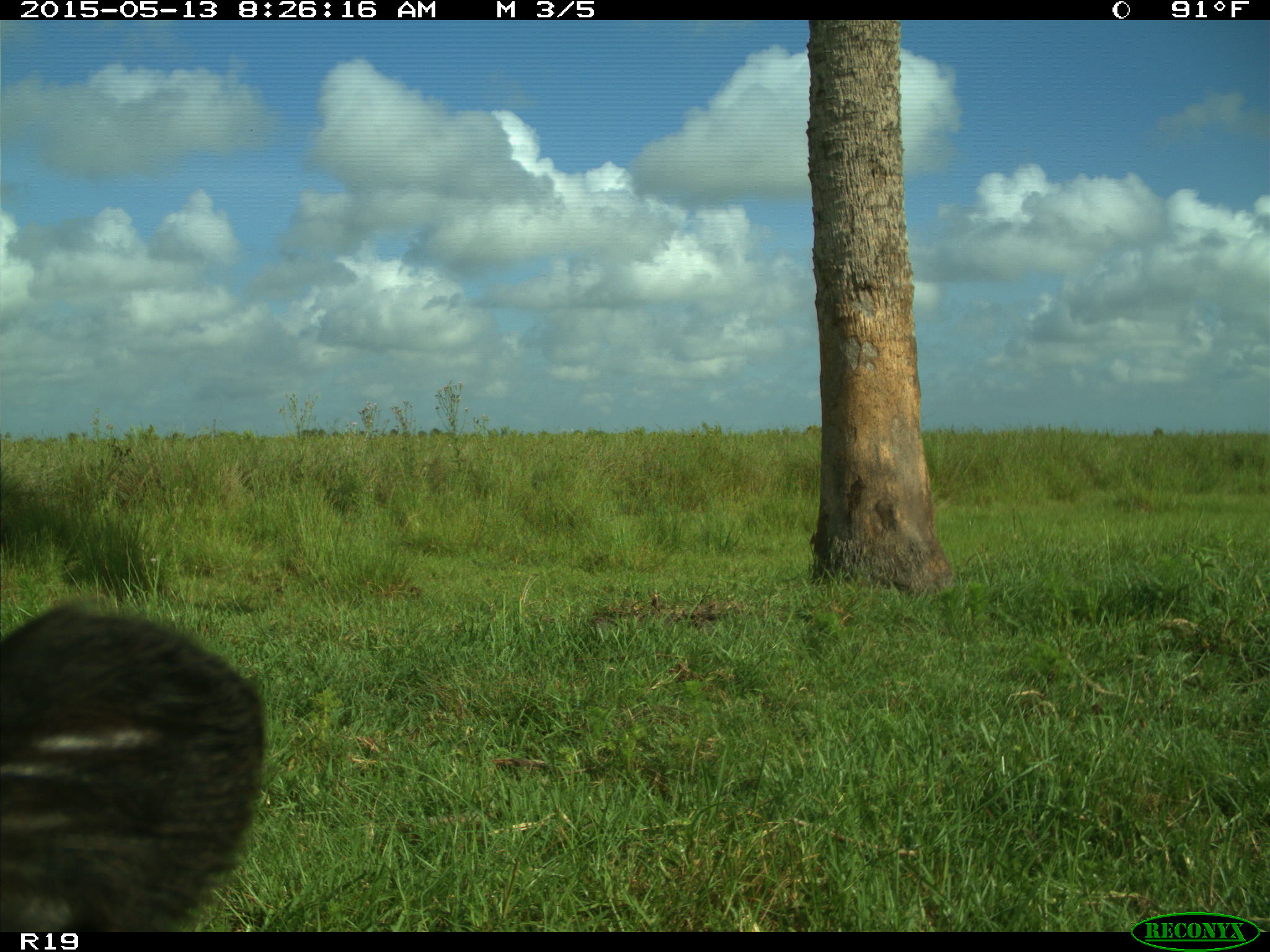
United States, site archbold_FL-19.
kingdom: Animalia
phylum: Chordata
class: Mammalia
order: Artiodactyla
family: Bovidae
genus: Bos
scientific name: Bos taurus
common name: domestic cow